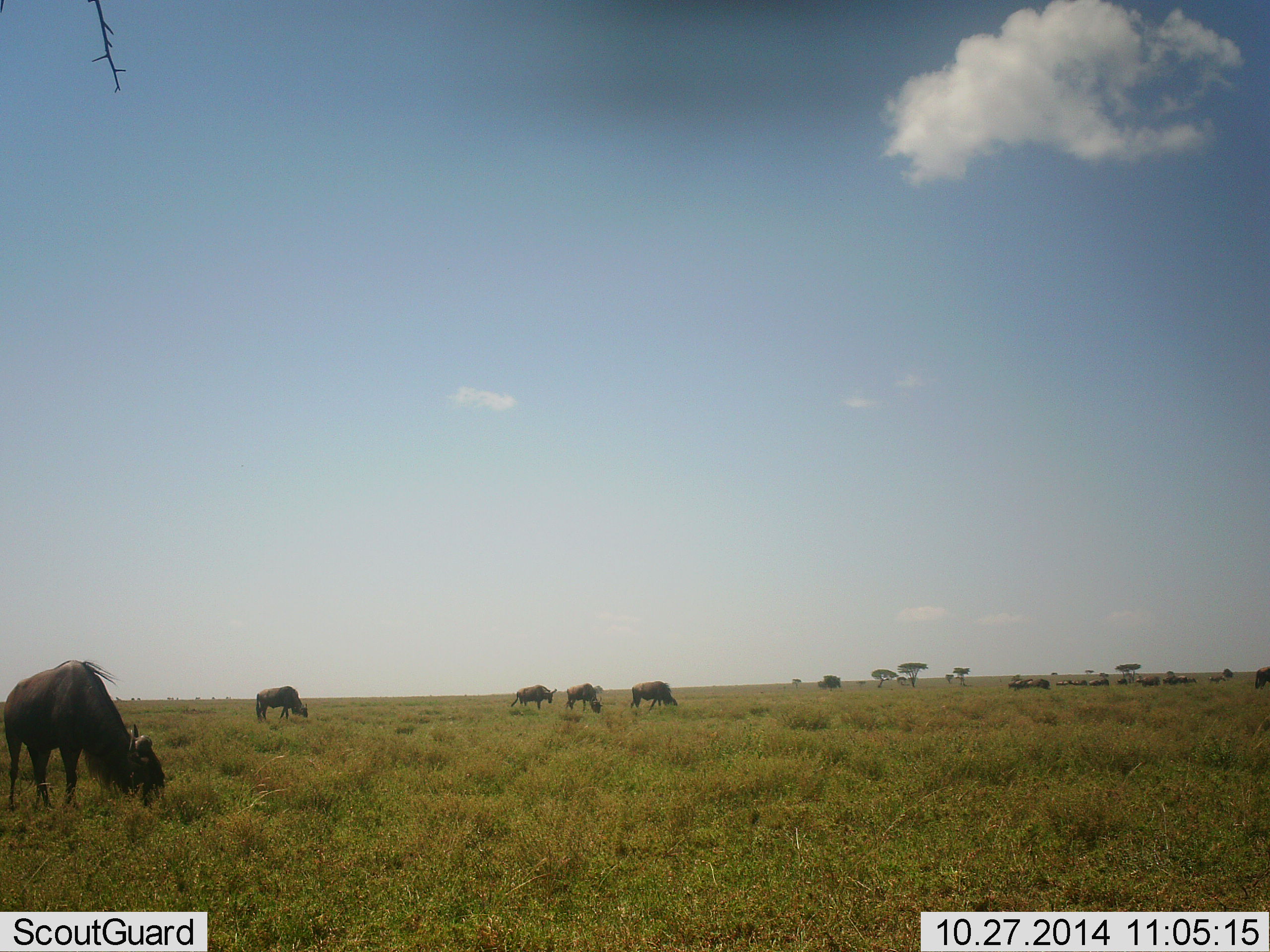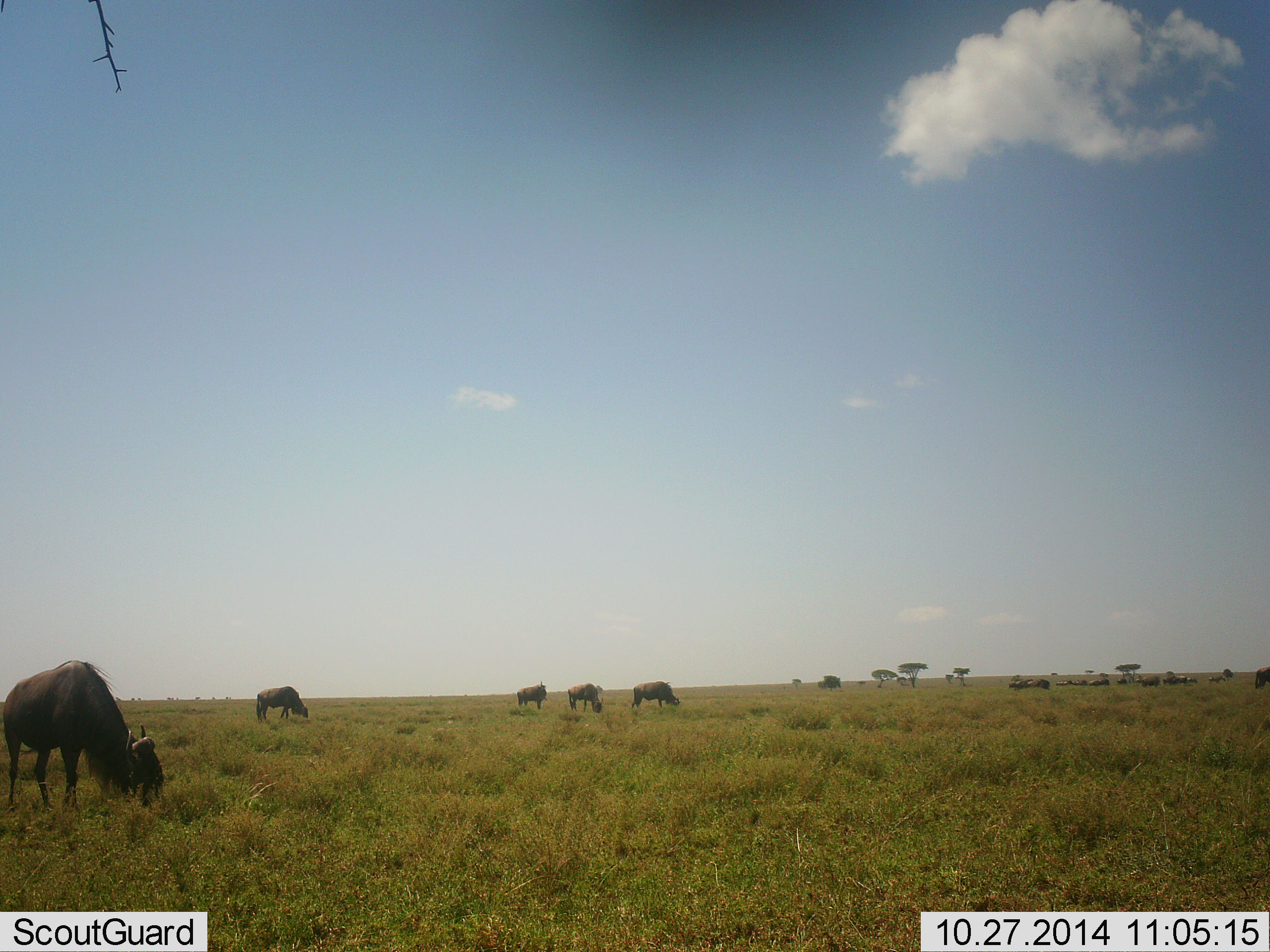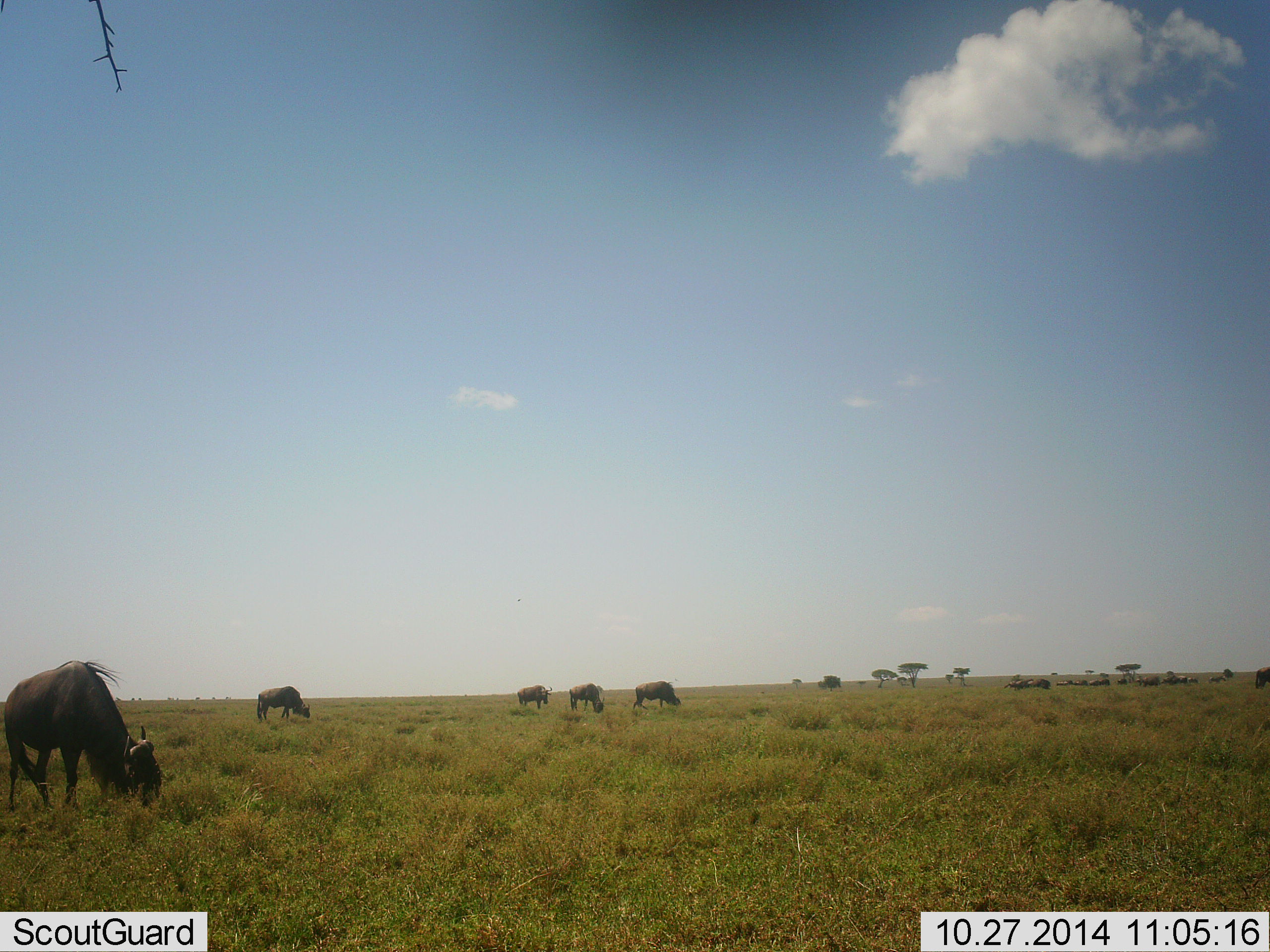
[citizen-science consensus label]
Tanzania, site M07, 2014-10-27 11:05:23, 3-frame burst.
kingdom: Animalia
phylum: Chordata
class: Mammalia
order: Artiodactyla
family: Bovidae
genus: Connochaetes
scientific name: Connochaetes taurinus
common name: blue wildebeest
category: wildebeest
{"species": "wildebeest (blue wildebeest) (Connochaetes taurinus)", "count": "11-50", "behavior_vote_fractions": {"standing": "30%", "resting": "10%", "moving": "10%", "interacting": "0%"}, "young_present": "0%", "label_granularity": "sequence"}